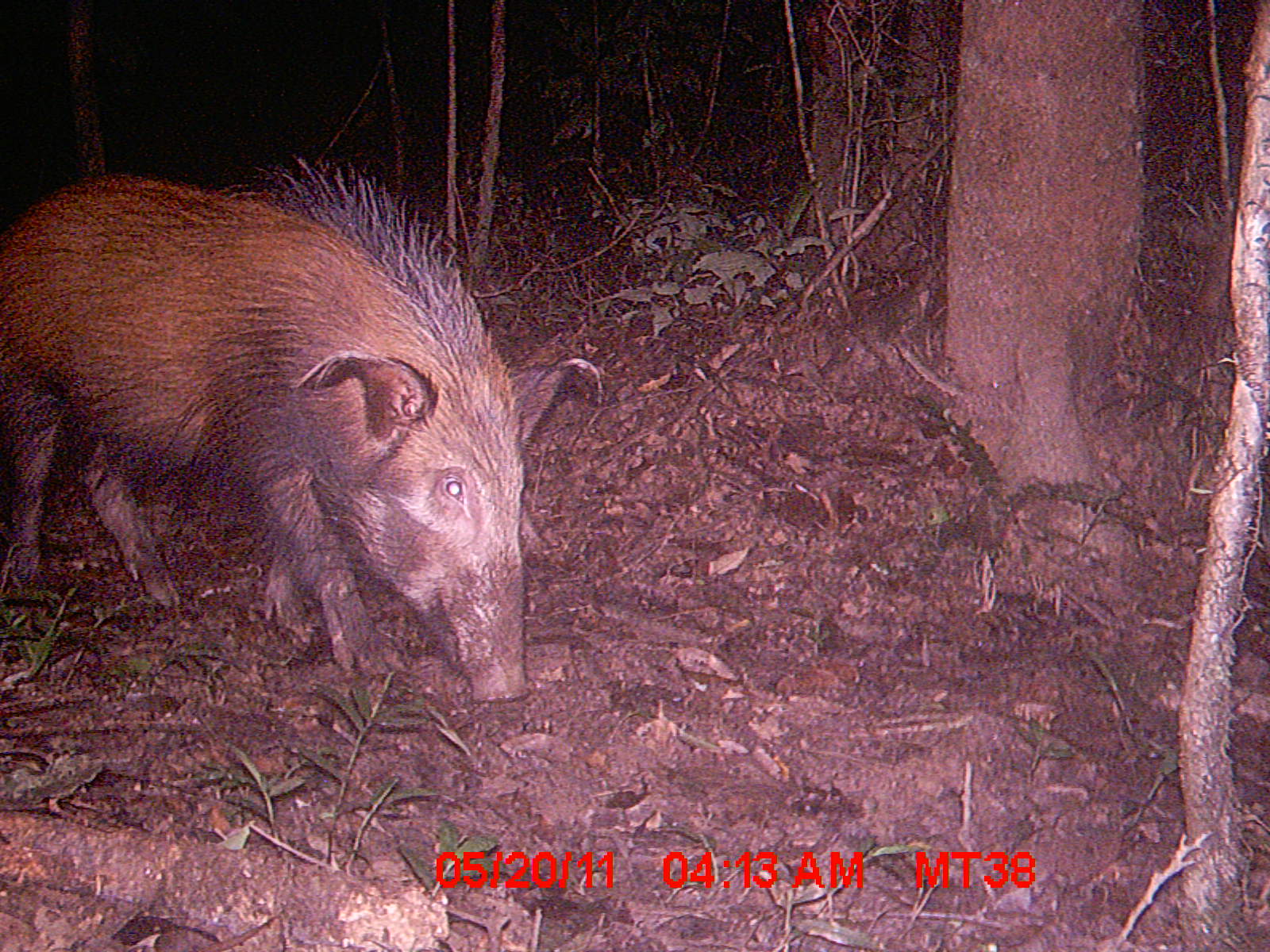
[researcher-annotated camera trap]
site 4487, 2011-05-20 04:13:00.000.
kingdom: Animalia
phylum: Chordata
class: Mammalia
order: Artiodactyla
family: Suidae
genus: Potamochoerus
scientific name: Potamochoerus larvatus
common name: bushpig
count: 2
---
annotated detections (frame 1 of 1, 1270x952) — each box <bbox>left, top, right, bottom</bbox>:
potamochoerus larvatus: <bbox>0, 155, 599, 703</bbox>